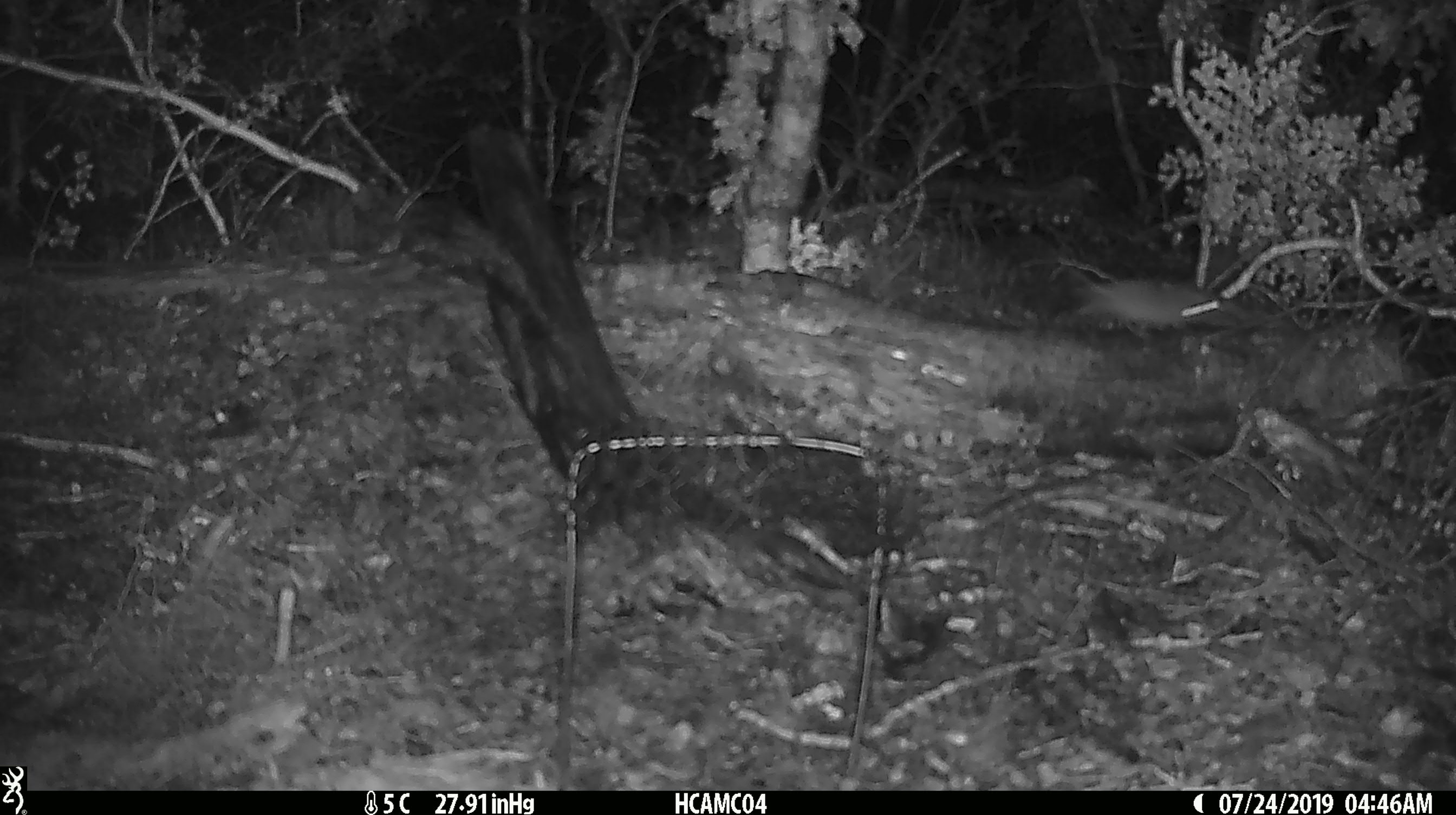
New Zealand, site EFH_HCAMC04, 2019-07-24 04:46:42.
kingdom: Animalia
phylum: Chordata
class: Mammalia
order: Rodentia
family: Muridae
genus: Mus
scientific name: Mus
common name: mouse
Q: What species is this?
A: Mouse (Mus).